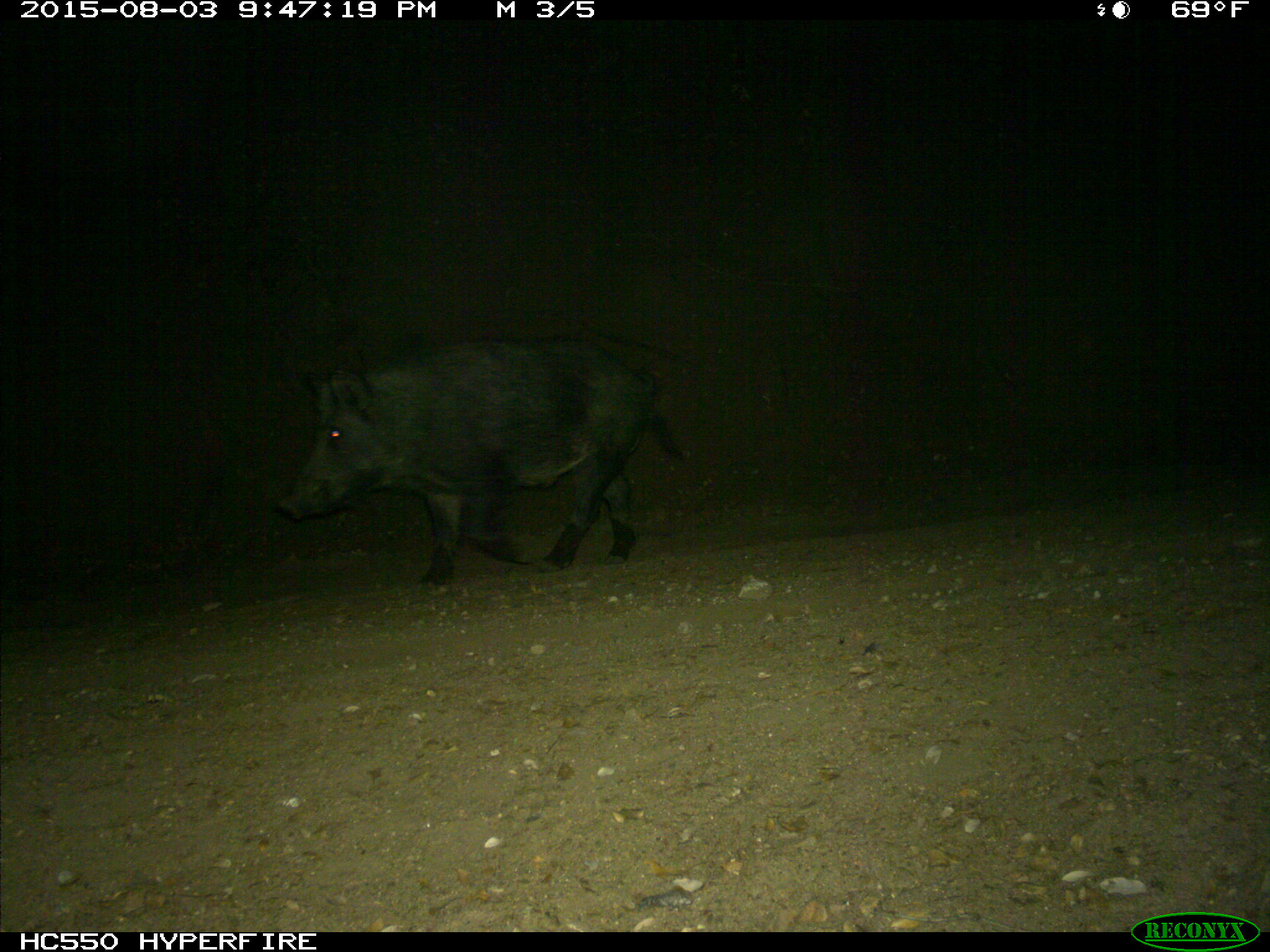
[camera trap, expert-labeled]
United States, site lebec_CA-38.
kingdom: Animalia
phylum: Chordata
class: Mammalia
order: Artiodactyla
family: Suidae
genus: Sus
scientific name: Sus scrofa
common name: wild boar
Sus scrofa (wild boar).